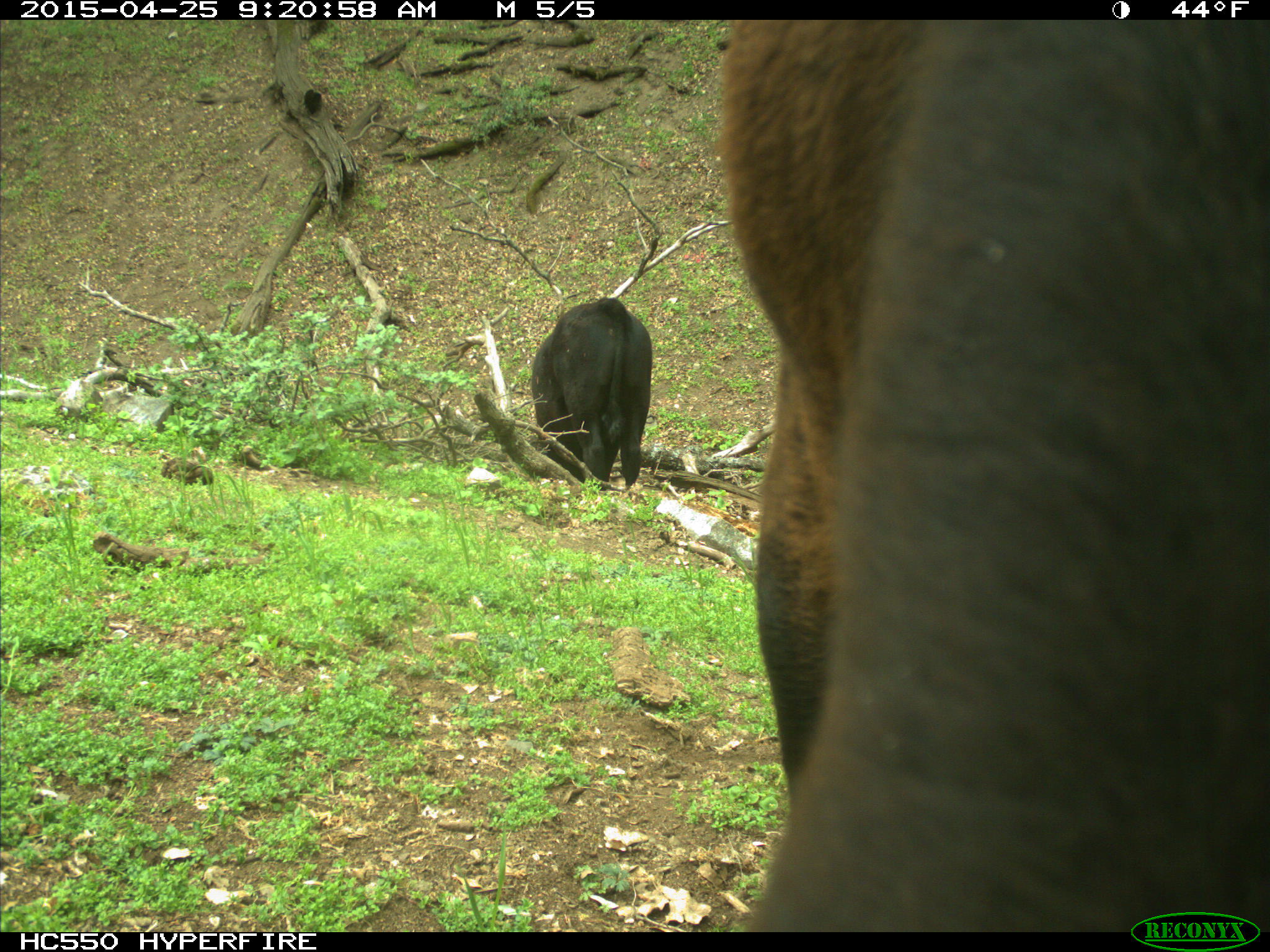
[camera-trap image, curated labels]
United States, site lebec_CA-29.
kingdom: Animalia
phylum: Chordata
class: Mammalia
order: Artiodactyla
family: Bovidae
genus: Bos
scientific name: Bos taurus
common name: domestic cow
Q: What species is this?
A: Bos taurus (domestic cow).